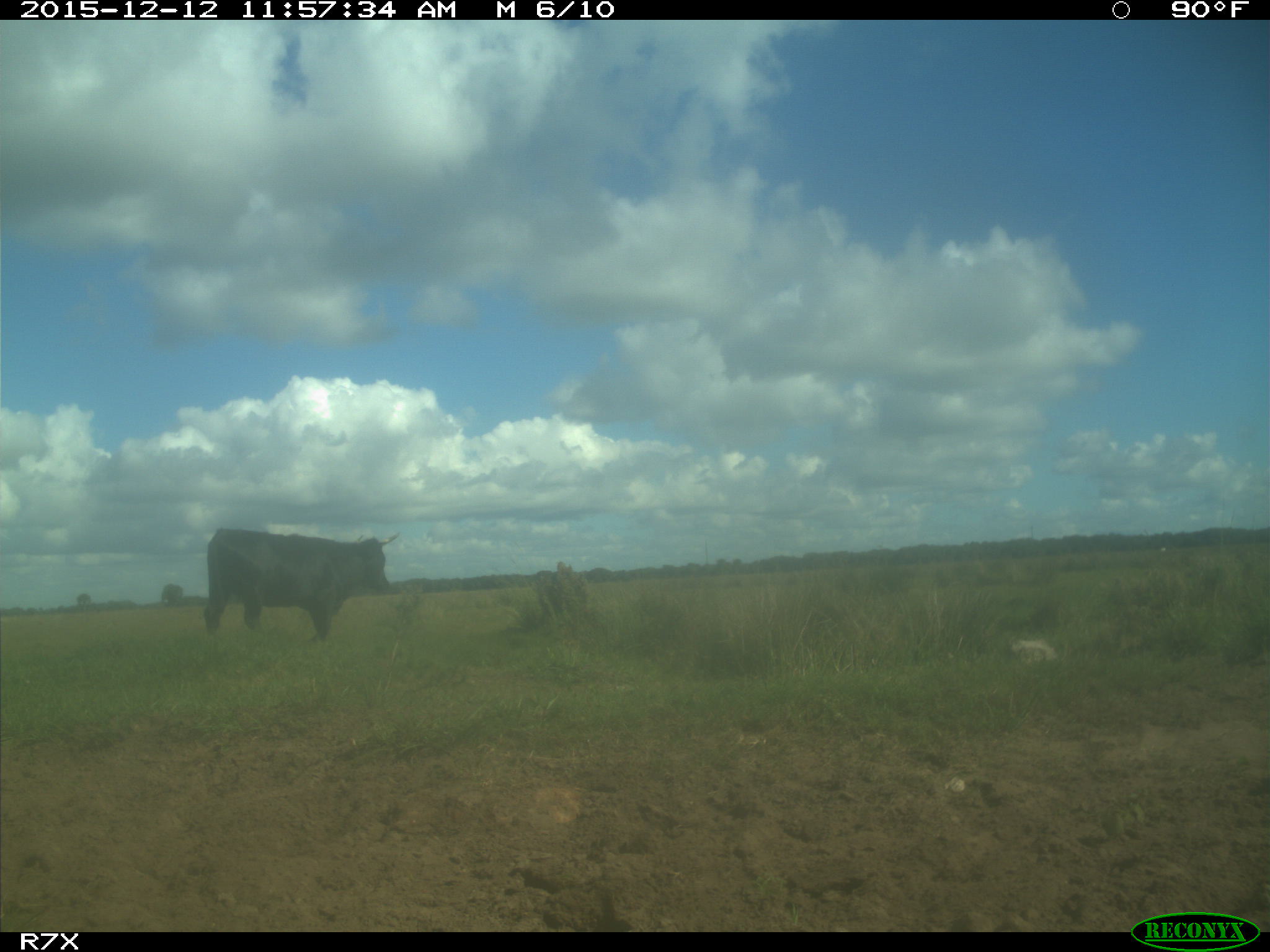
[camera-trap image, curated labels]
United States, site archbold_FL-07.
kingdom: Animalia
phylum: Chordata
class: Mammalia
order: Artiodactyla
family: Bovidae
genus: Bos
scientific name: Bos taurus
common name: domestic cow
Bos taurus (domestic cow).